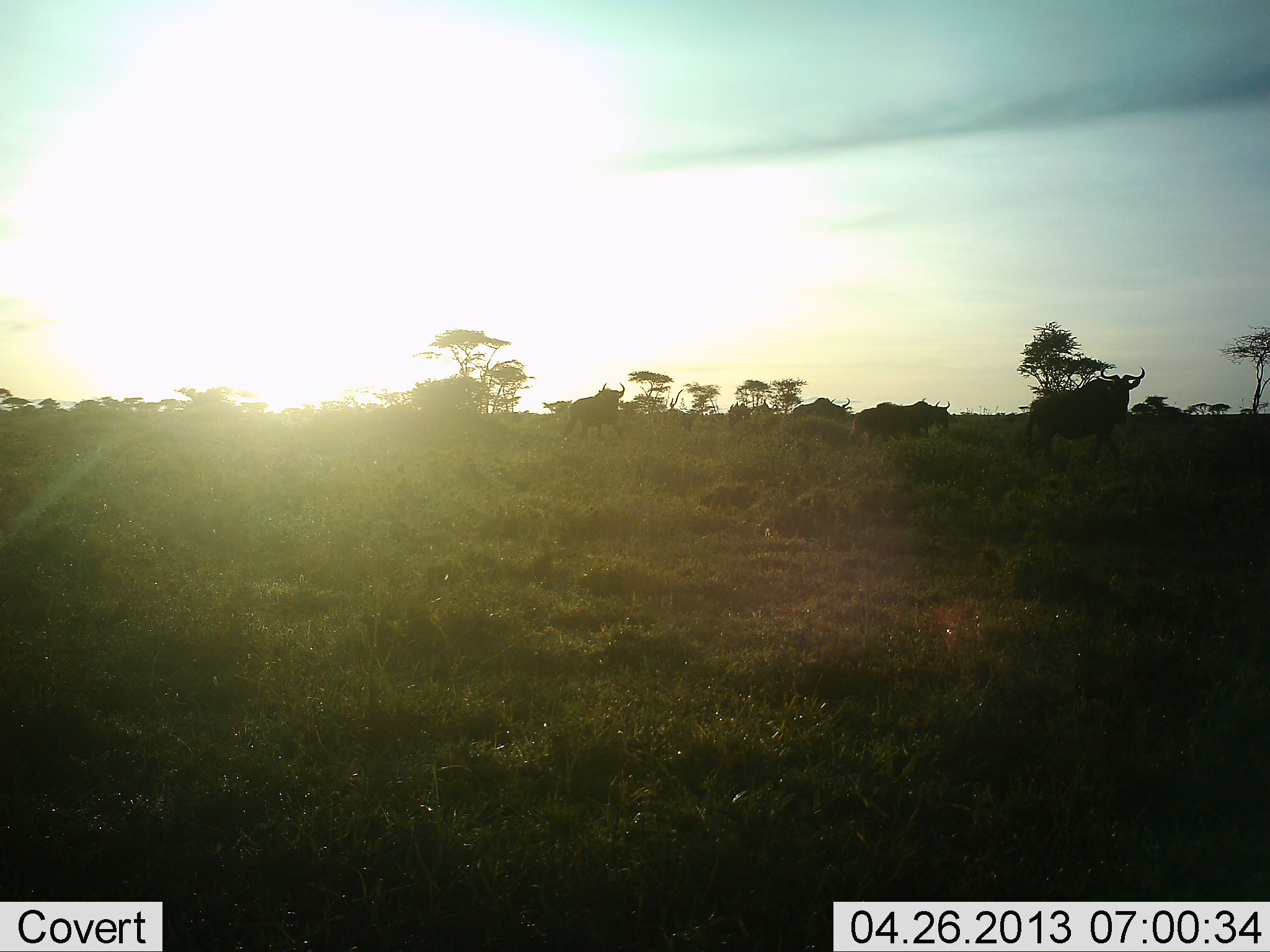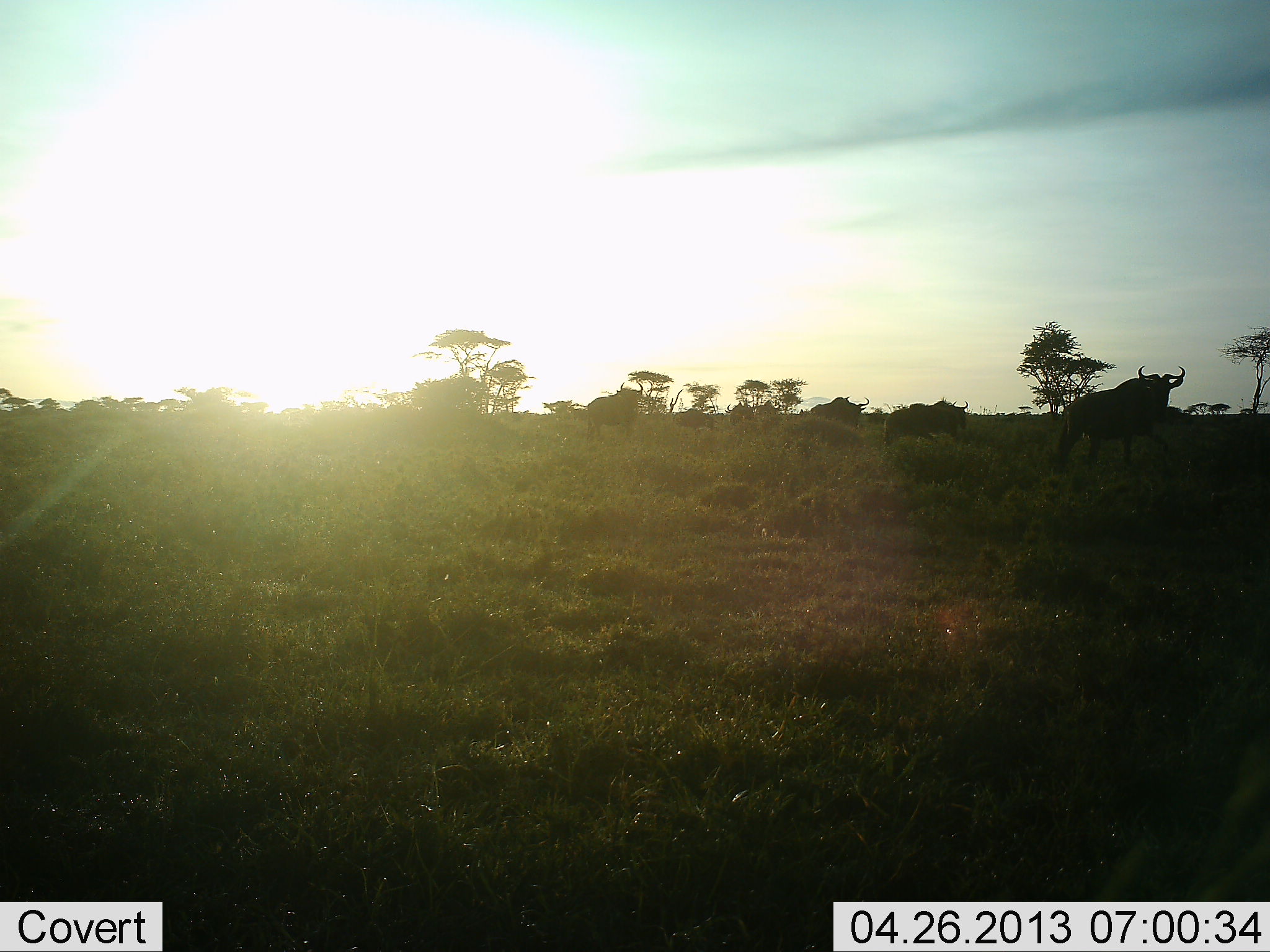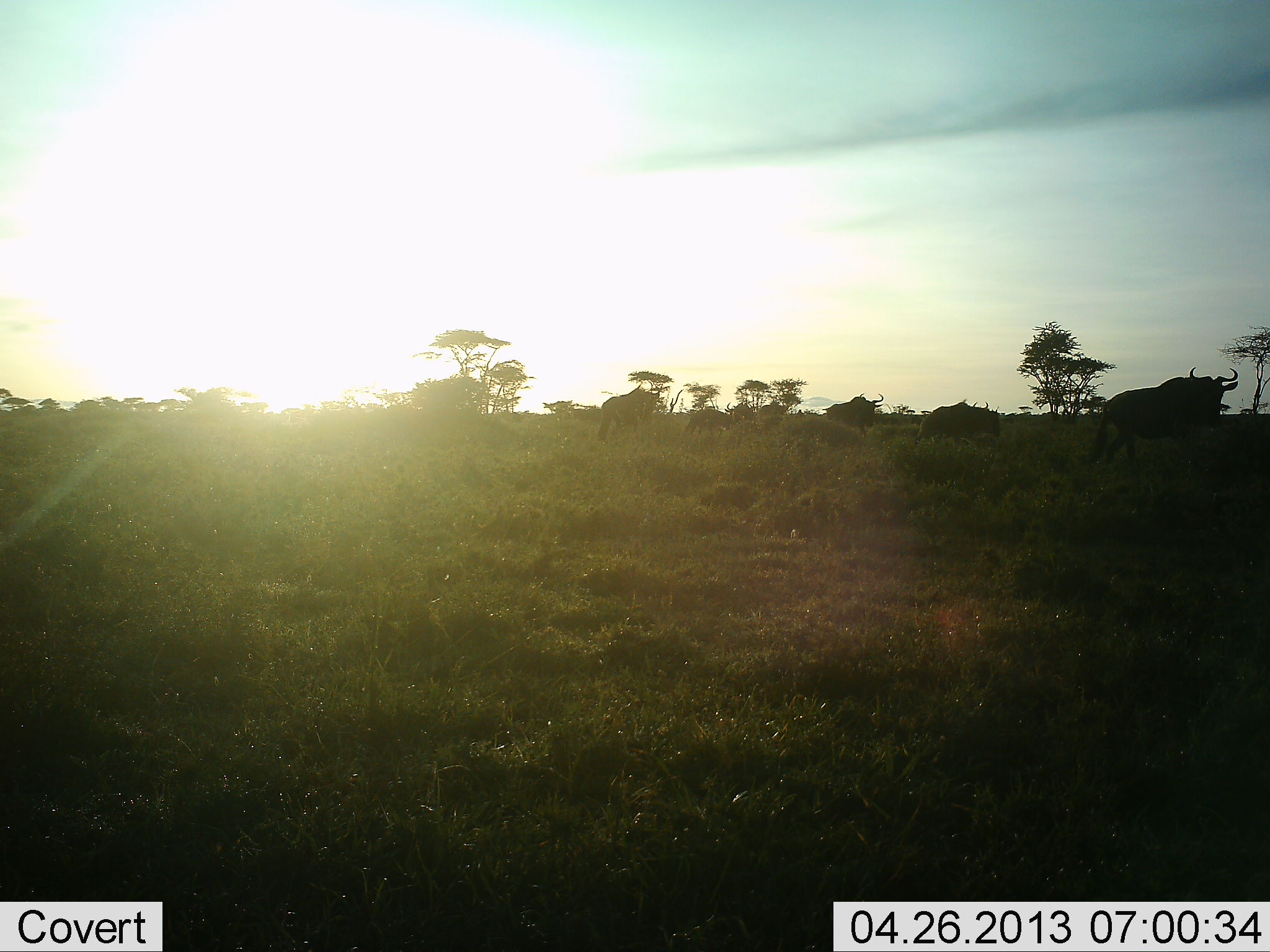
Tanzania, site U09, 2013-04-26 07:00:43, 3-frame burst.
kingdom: Animalia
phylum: Chordata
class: Mammalia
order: Artiodactyla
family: Bovidae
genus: Connochaetes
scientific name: Connochaetes taurinus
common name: blue wildebeest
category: wildebeest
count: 7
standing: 10%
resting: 0%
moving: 97%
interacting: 0%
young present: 3%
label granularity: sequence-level